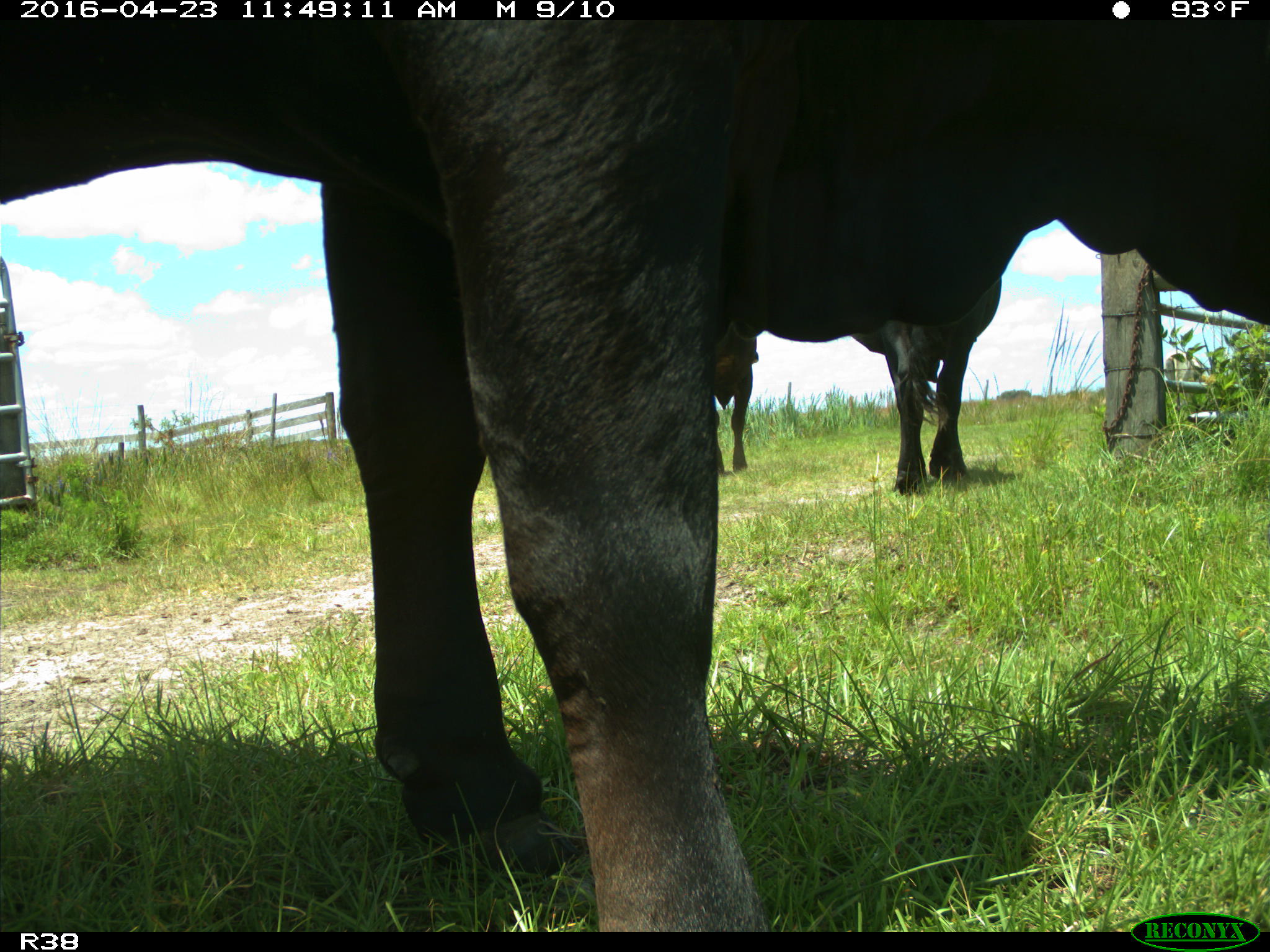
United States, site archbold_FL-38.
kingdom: Animalia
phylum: Chordata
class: Mammalia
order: Artiodactyla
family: Bovidae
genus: Bos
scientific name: Bos taurus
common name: domestic cow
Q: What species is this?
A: Bos taurus (domestic cow).